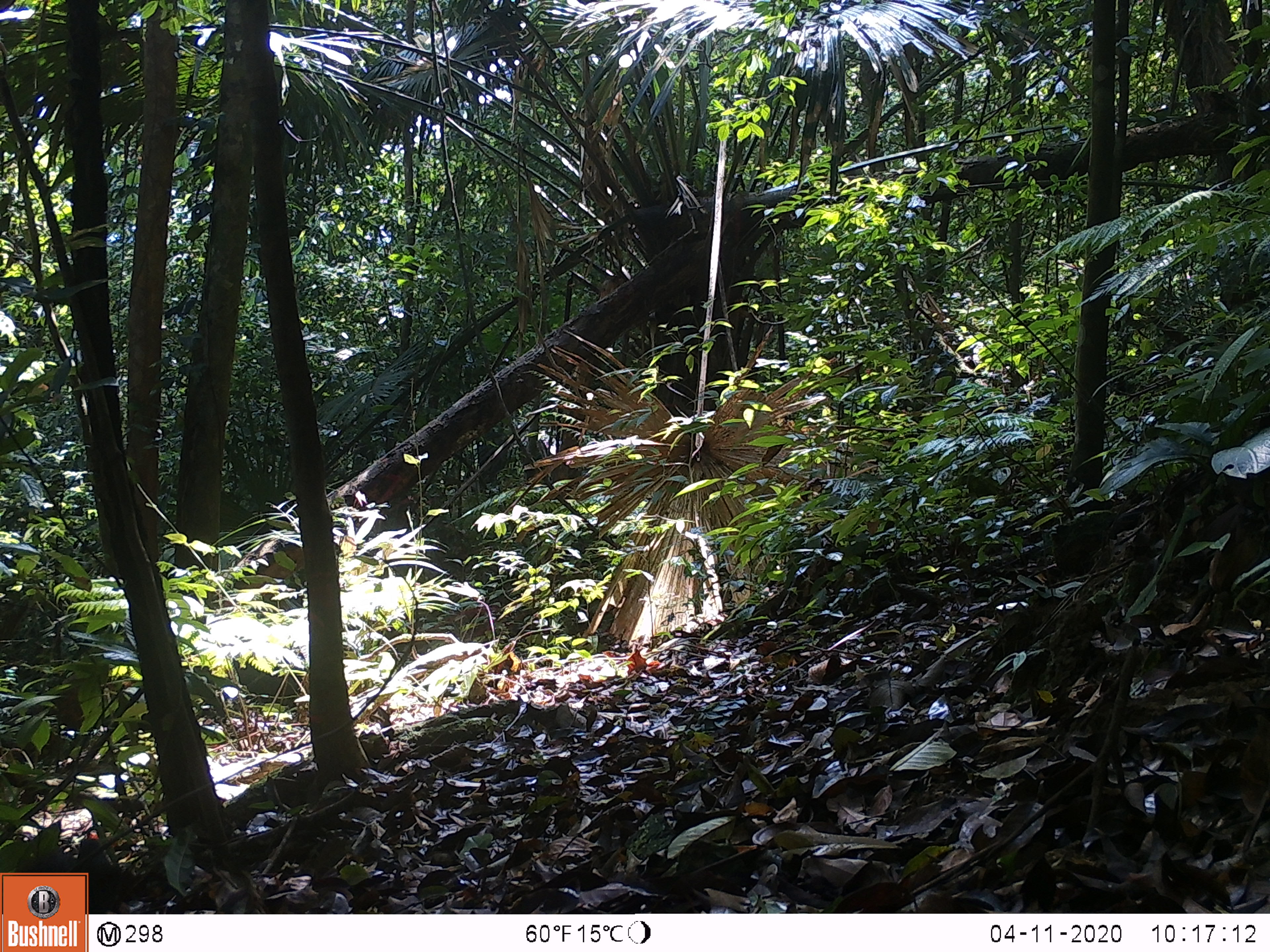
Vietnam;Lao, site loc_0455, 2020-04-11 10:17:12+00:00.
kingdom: Animalia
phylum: Chordata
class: Aves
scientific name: Aves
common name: bird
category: unidentified bird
Unidentified bird (bird) (Aves). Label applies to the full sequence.